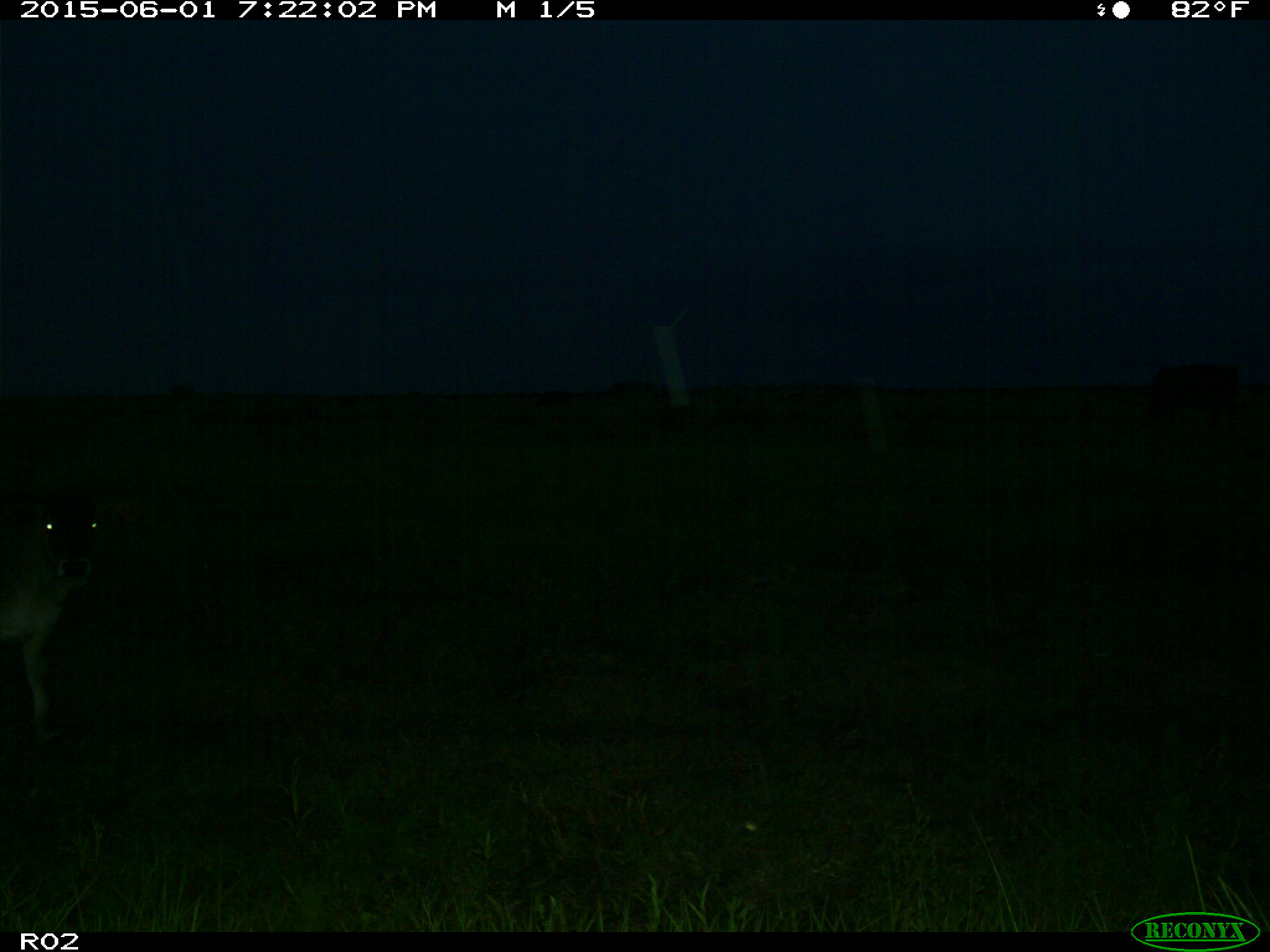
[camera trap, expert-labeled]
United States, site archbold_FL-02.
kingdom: Animalia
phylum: Chordata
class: Mammalia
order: Artiodactyla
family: Bovidae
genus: Bos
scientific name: Bos taurus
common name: domestic cow